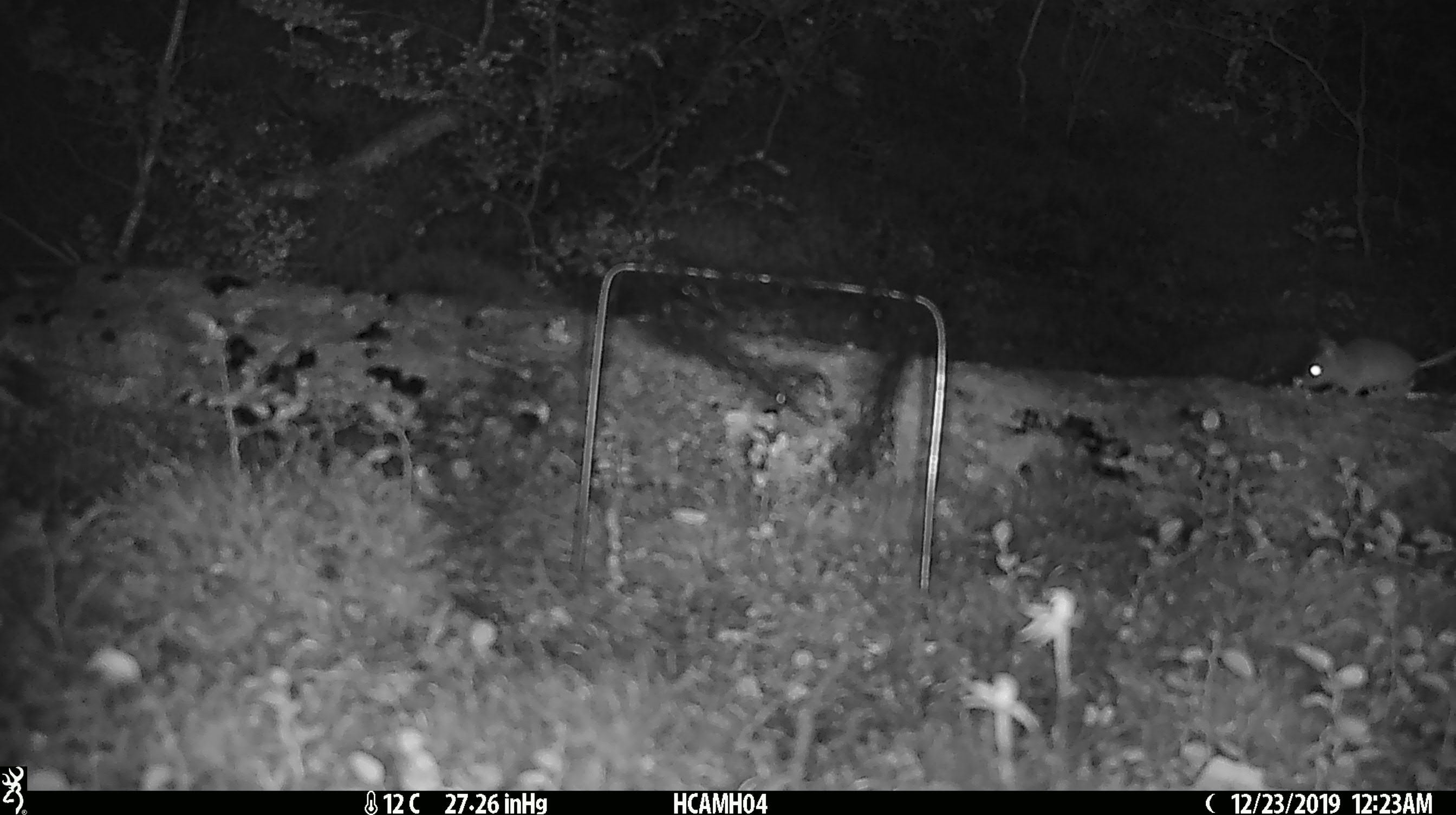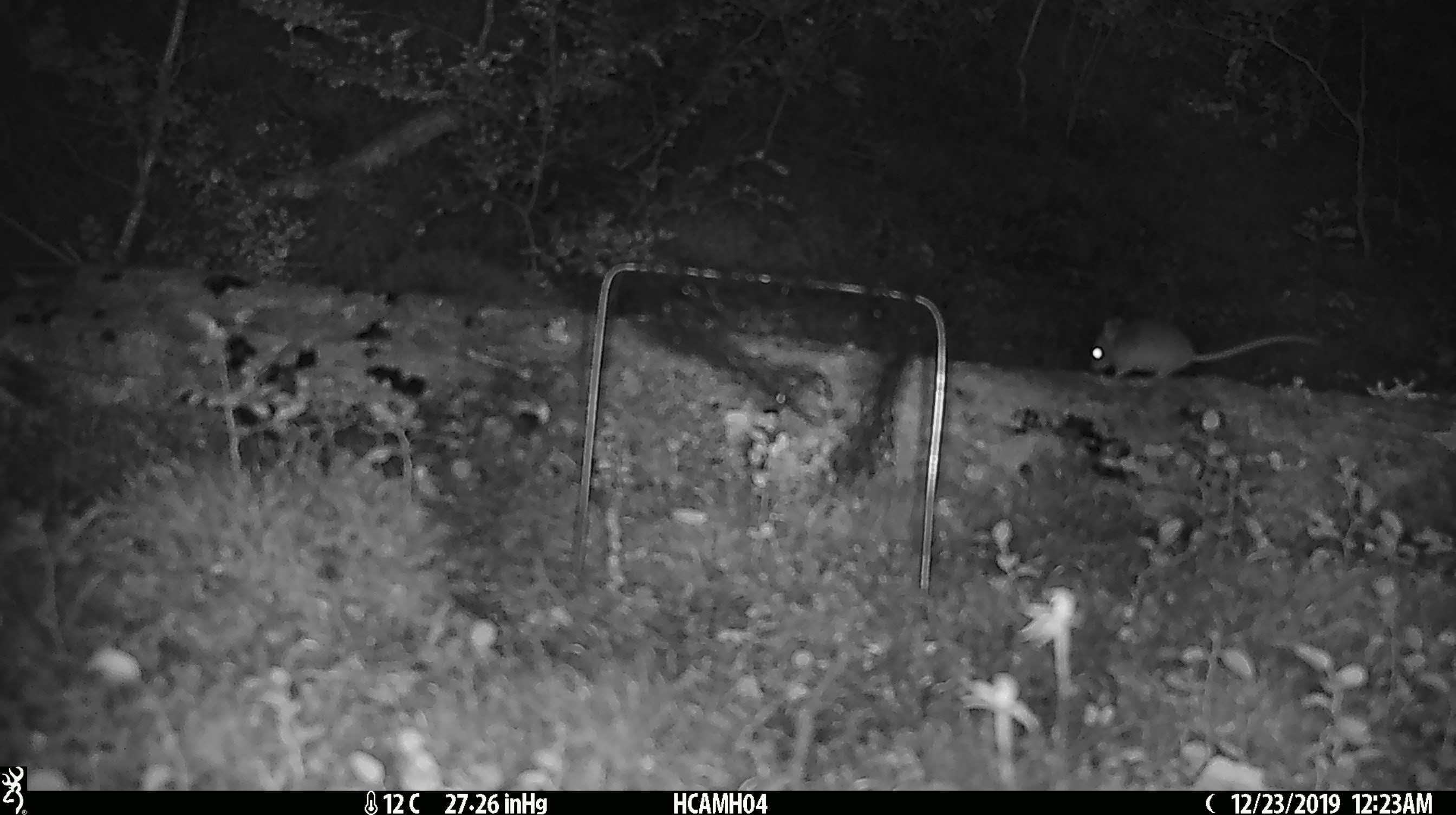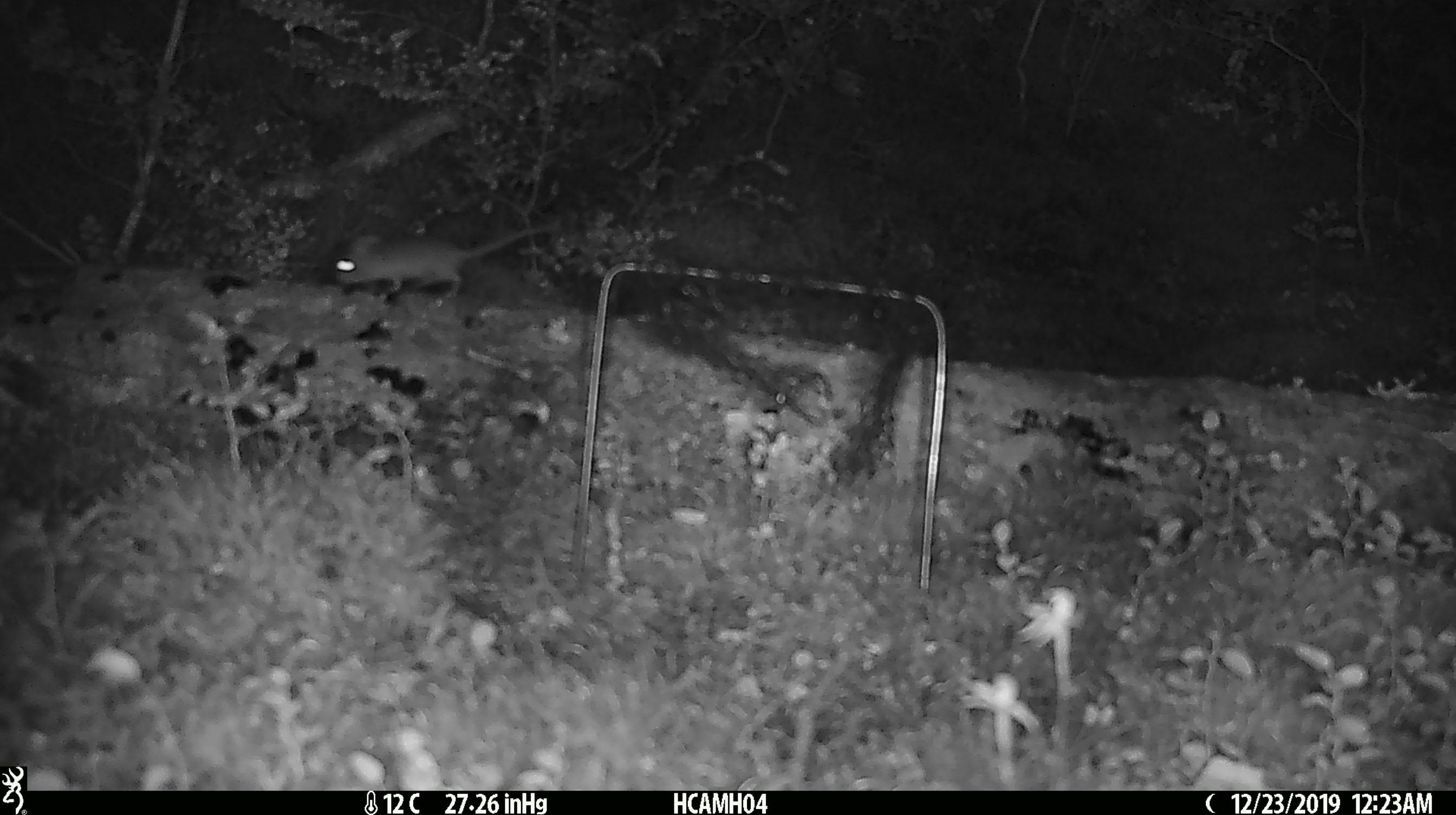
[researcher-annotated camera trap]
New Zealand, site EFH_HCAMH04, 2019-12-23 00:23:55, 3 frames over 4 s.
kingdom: Animalia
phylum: Chordata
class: Mammalia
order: Rodentia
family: Muridae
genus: Mus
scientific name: Mus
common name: mouse